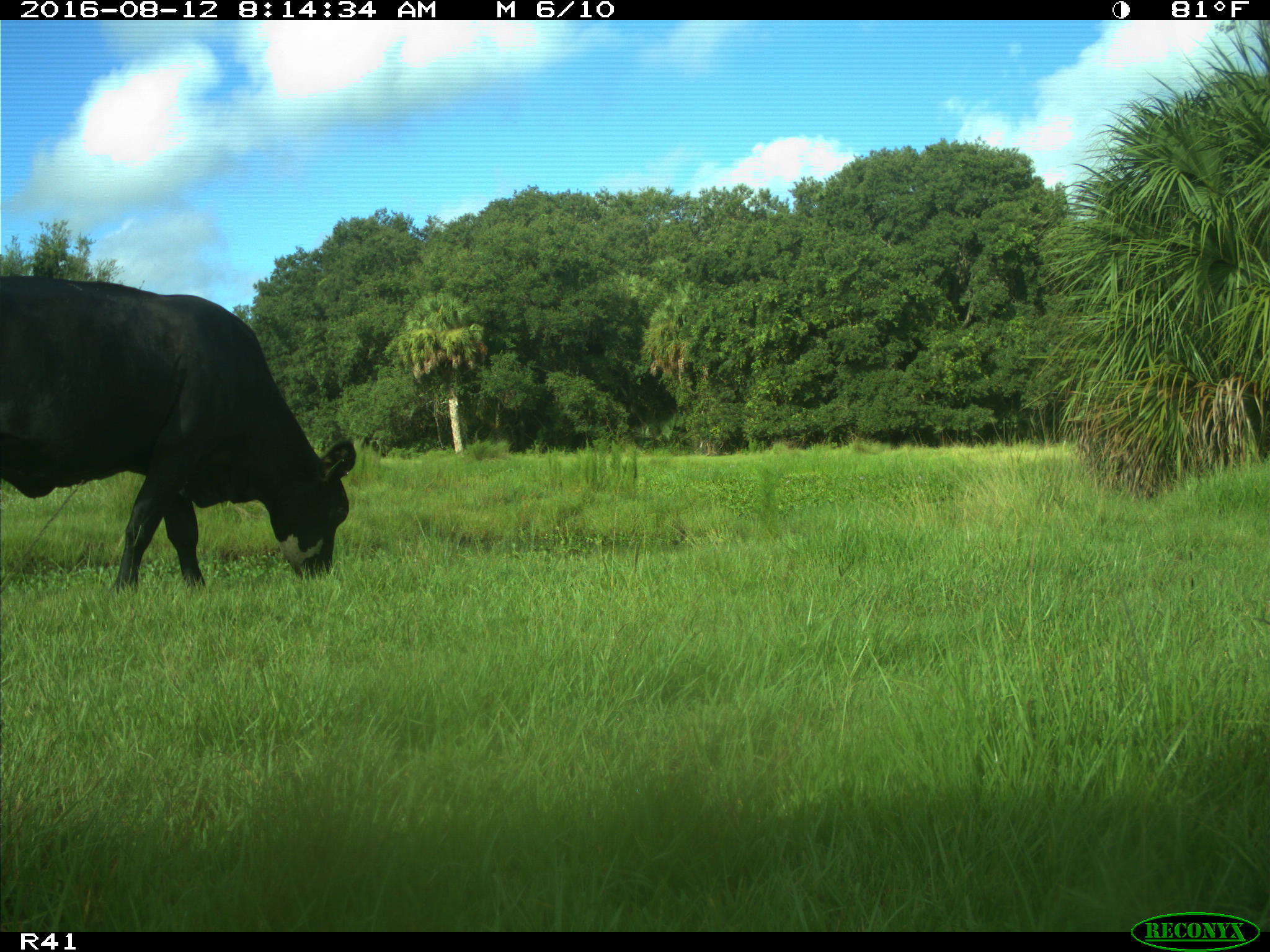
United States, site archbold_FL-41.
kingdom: Animalia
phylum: Chordata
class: Mammalia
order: Artiodactyla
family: Bovidae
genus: Bos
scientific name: Bos taurus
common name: domestic cow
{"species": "Bos taurus (domestic cow)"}